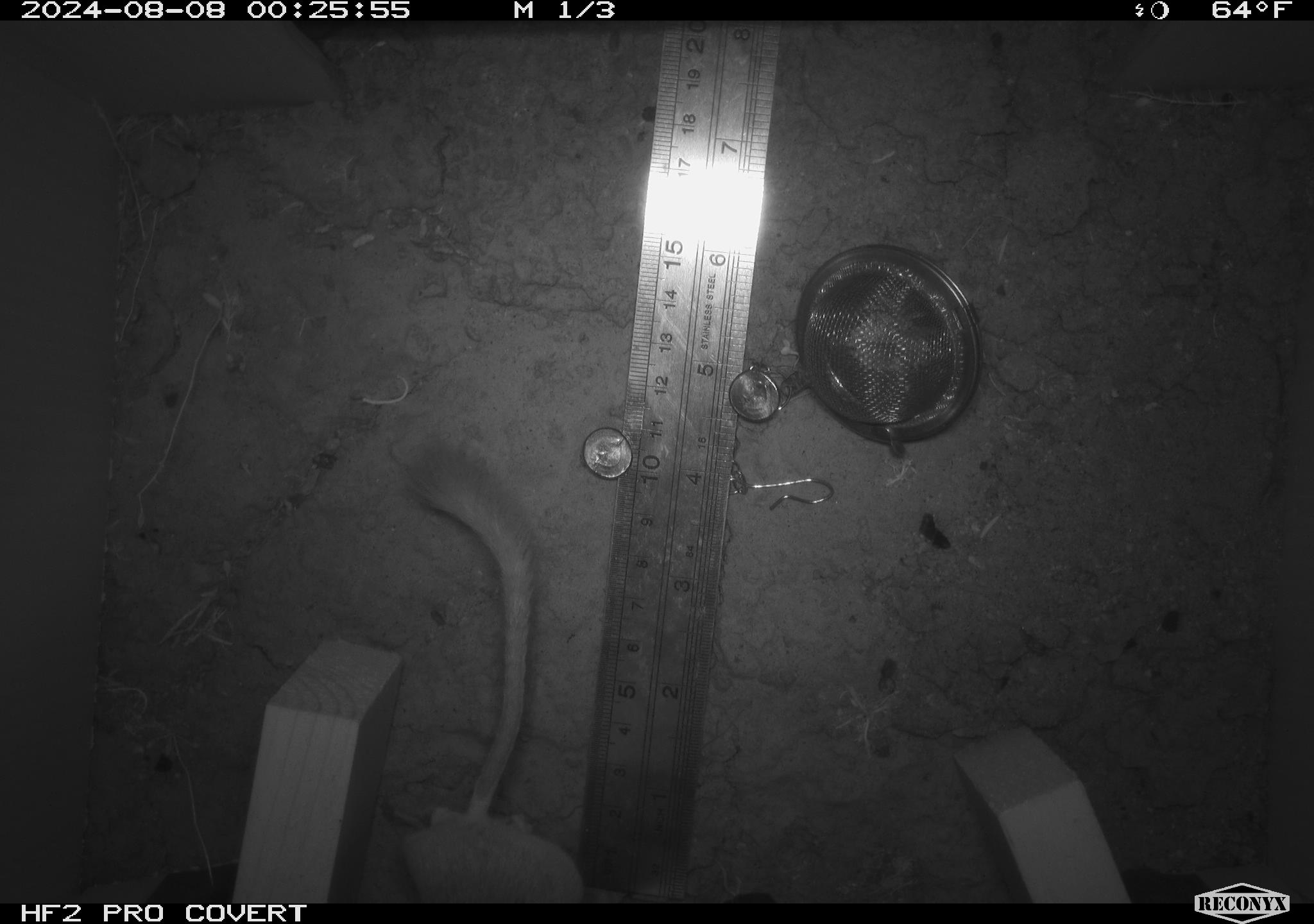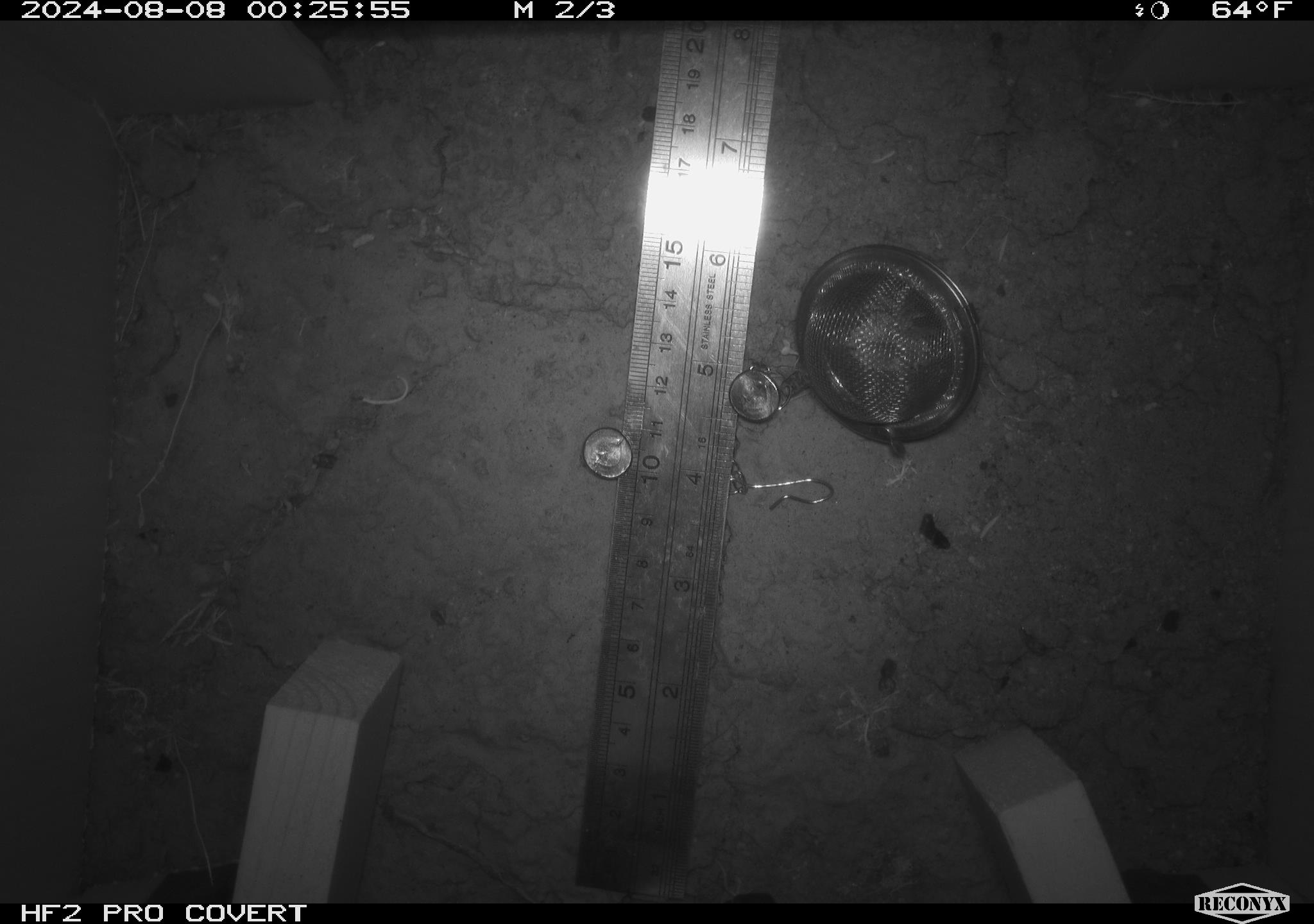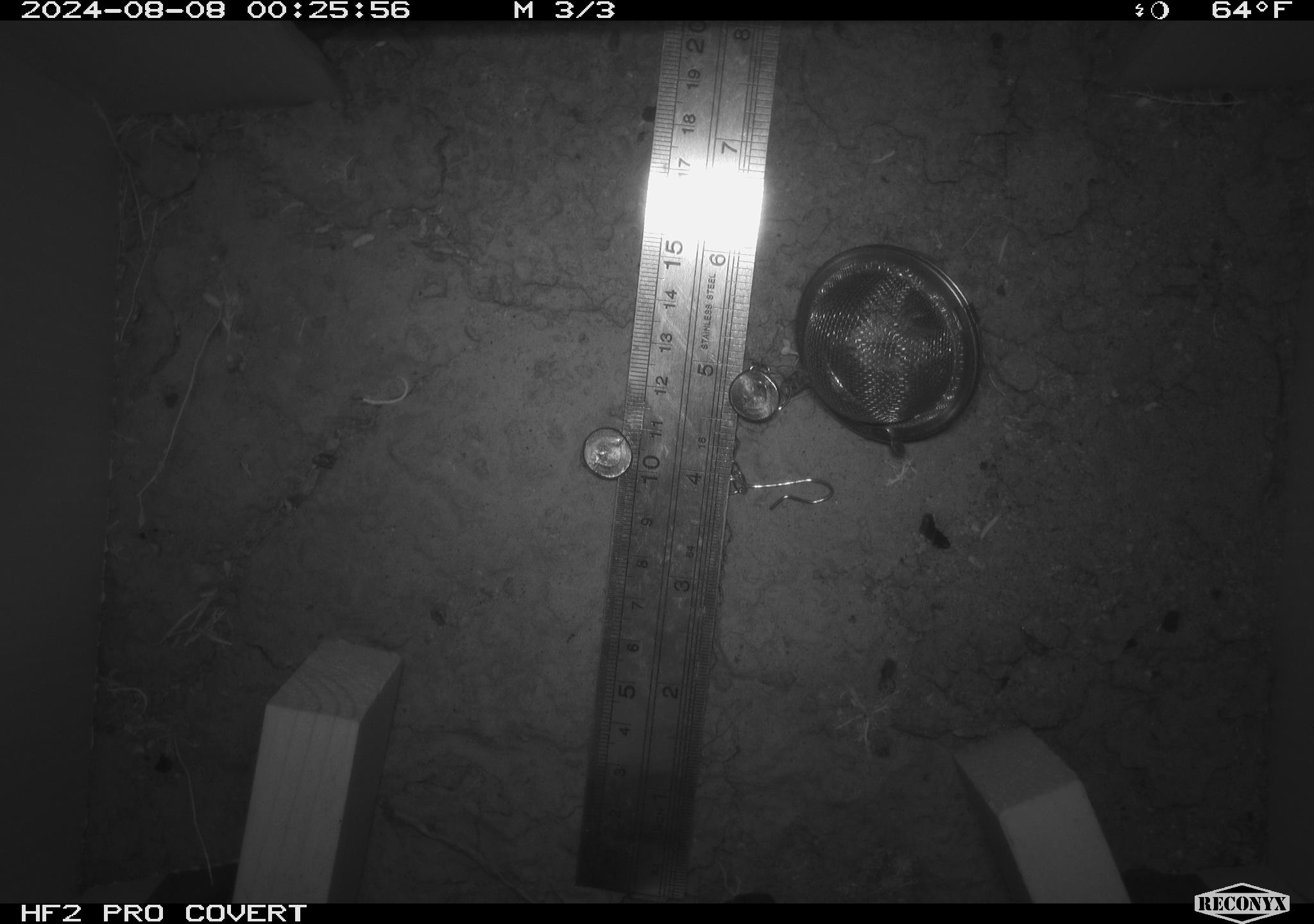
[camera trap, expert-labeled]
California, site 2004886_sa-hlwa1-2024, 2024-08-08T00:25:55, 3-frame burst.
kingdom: Animalia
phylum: Chordata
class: Mammalia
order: Rodentia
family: Heteromyidae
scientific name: Heteromyidae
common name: kangaroo rats and pocket mice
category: heteromyidae family